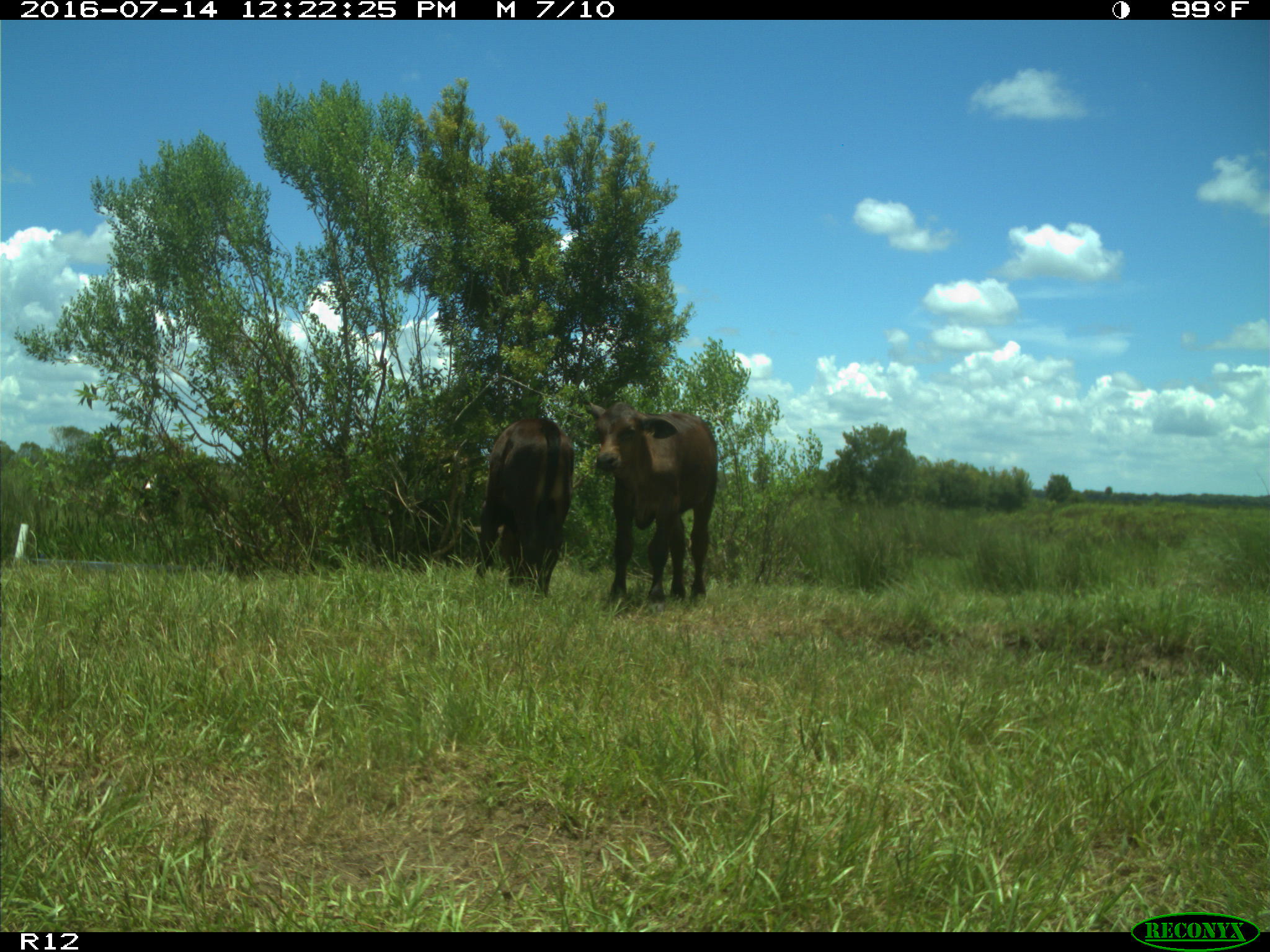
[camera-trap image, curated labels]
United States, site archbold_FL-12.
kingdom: Animalia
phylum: Chordata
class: Mammalia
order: Artiodactyla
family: Bovidae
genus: Bos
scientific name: Bos taurus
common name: domestic cow